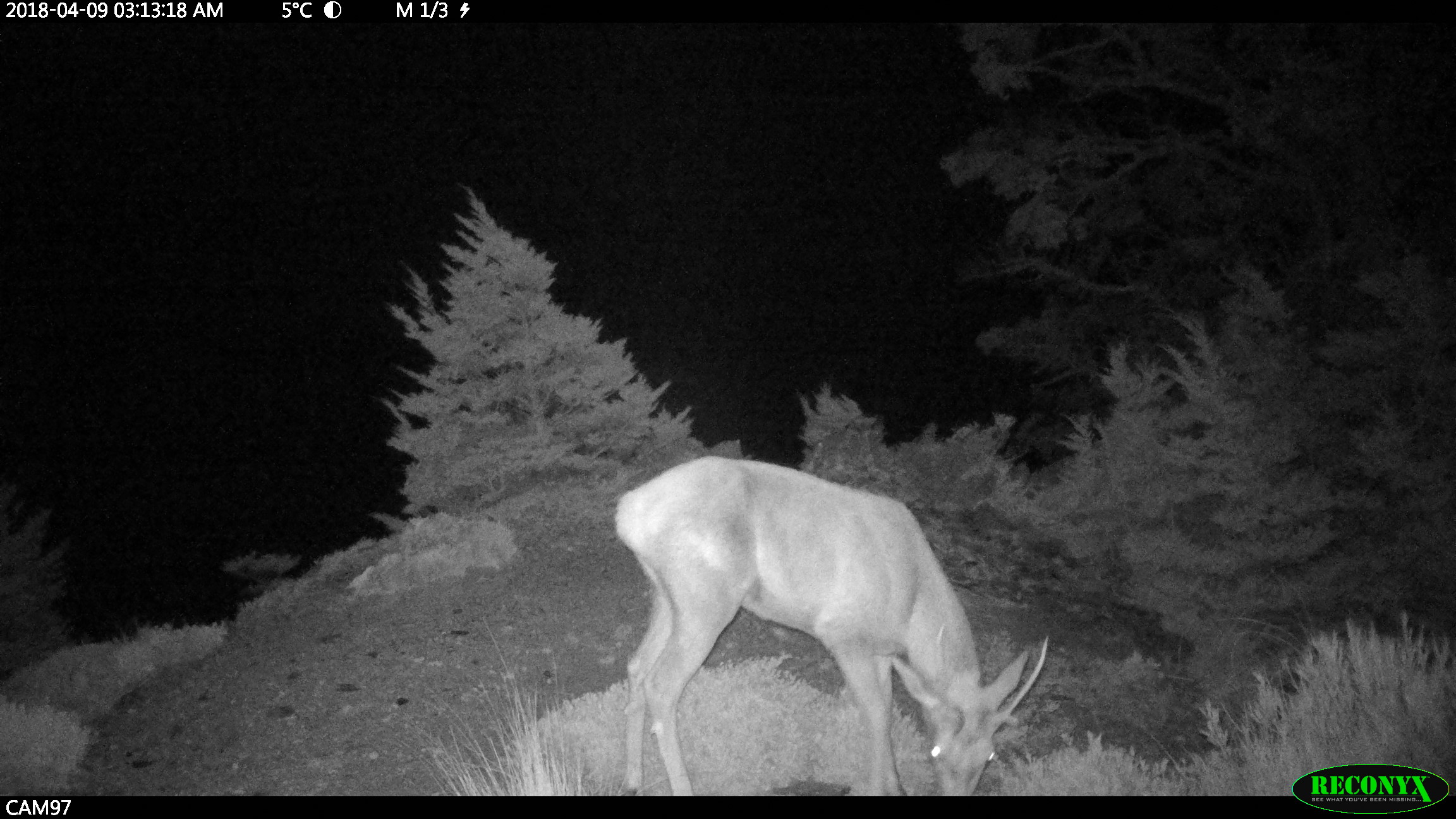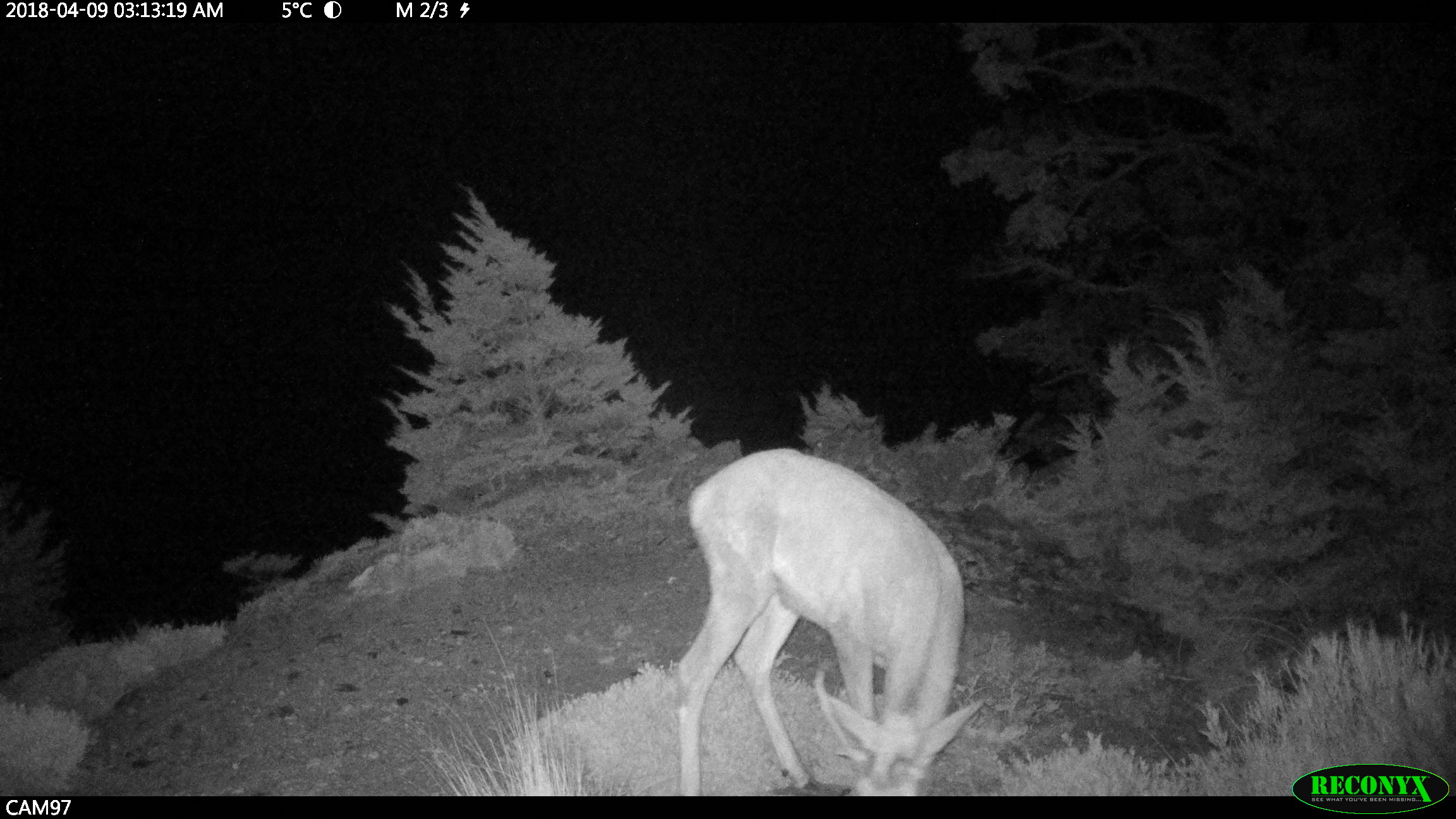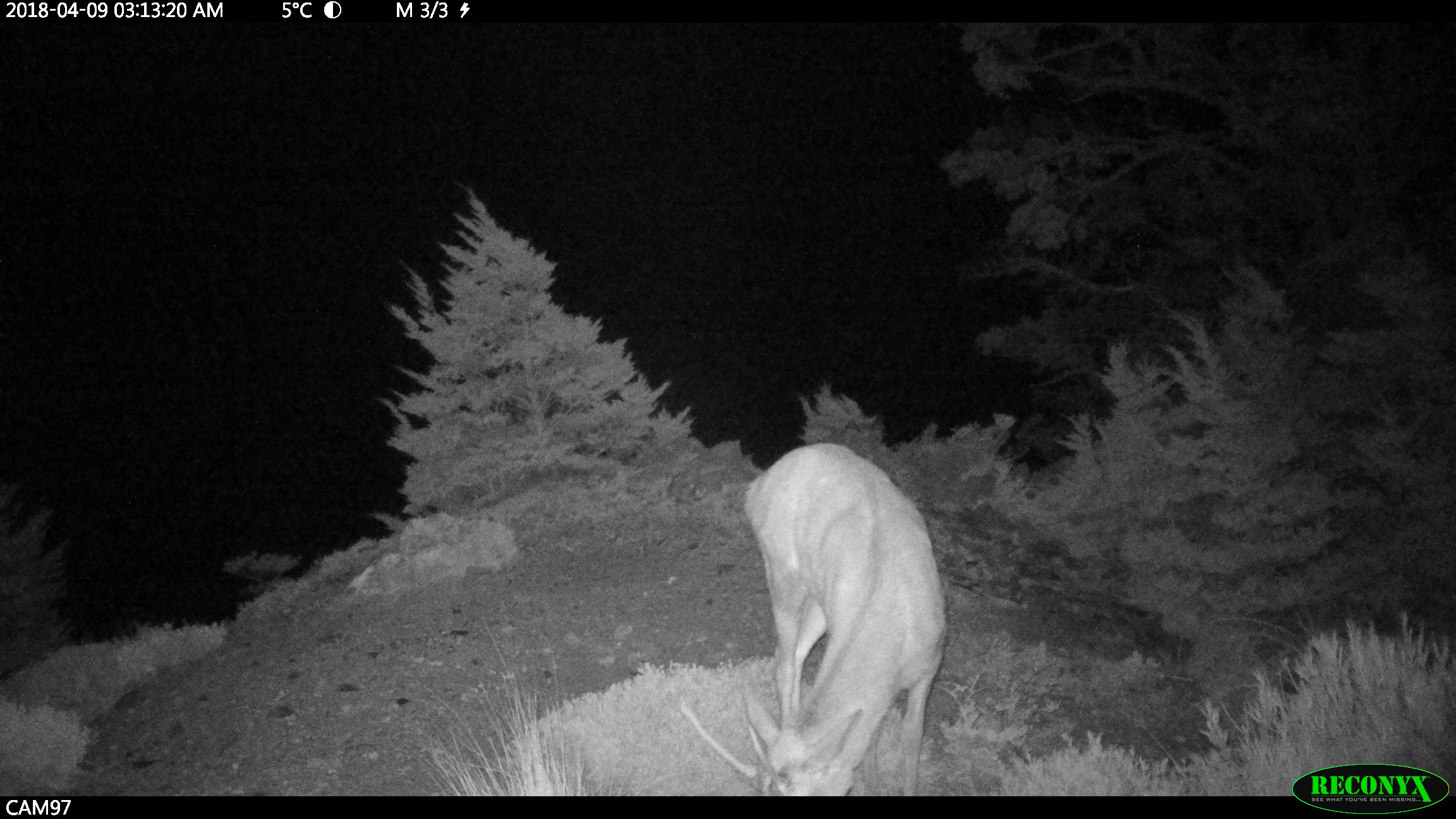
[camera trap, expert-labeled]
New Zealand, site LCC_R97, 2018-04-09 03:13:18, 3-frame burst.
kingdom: Animalia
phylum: Chordata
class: Mammalia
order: Artiodactyla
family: Cervidae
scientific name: Cervidae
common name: deer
Deer (Cervidae).